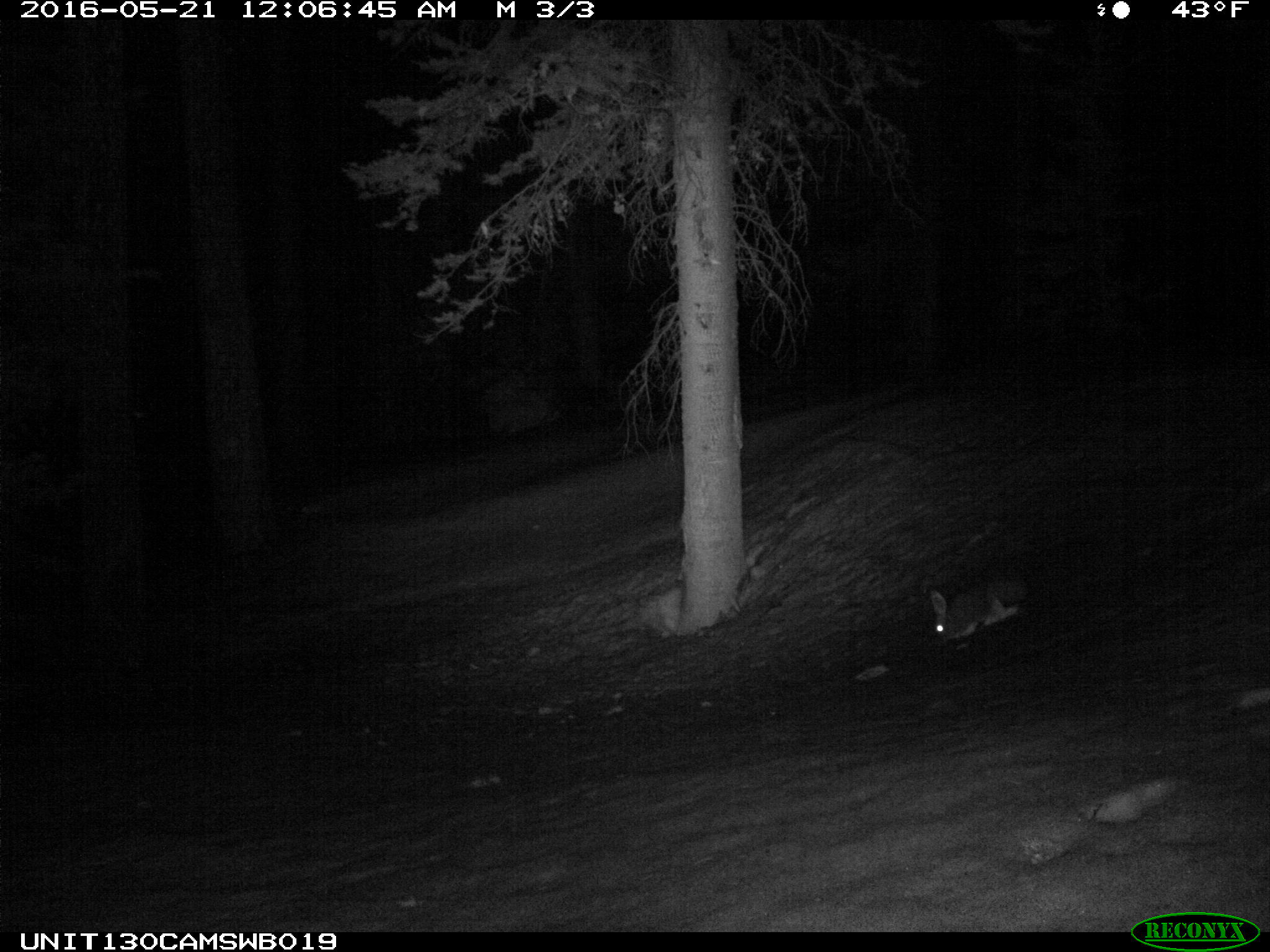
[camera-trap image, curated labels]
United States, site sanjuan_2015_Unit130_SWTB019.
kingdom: Animalia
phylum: Chordata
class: Mammalia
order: Lagomorpha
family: Leporidae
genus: Lepus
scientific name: Lepus americanus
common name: snowshoe hare